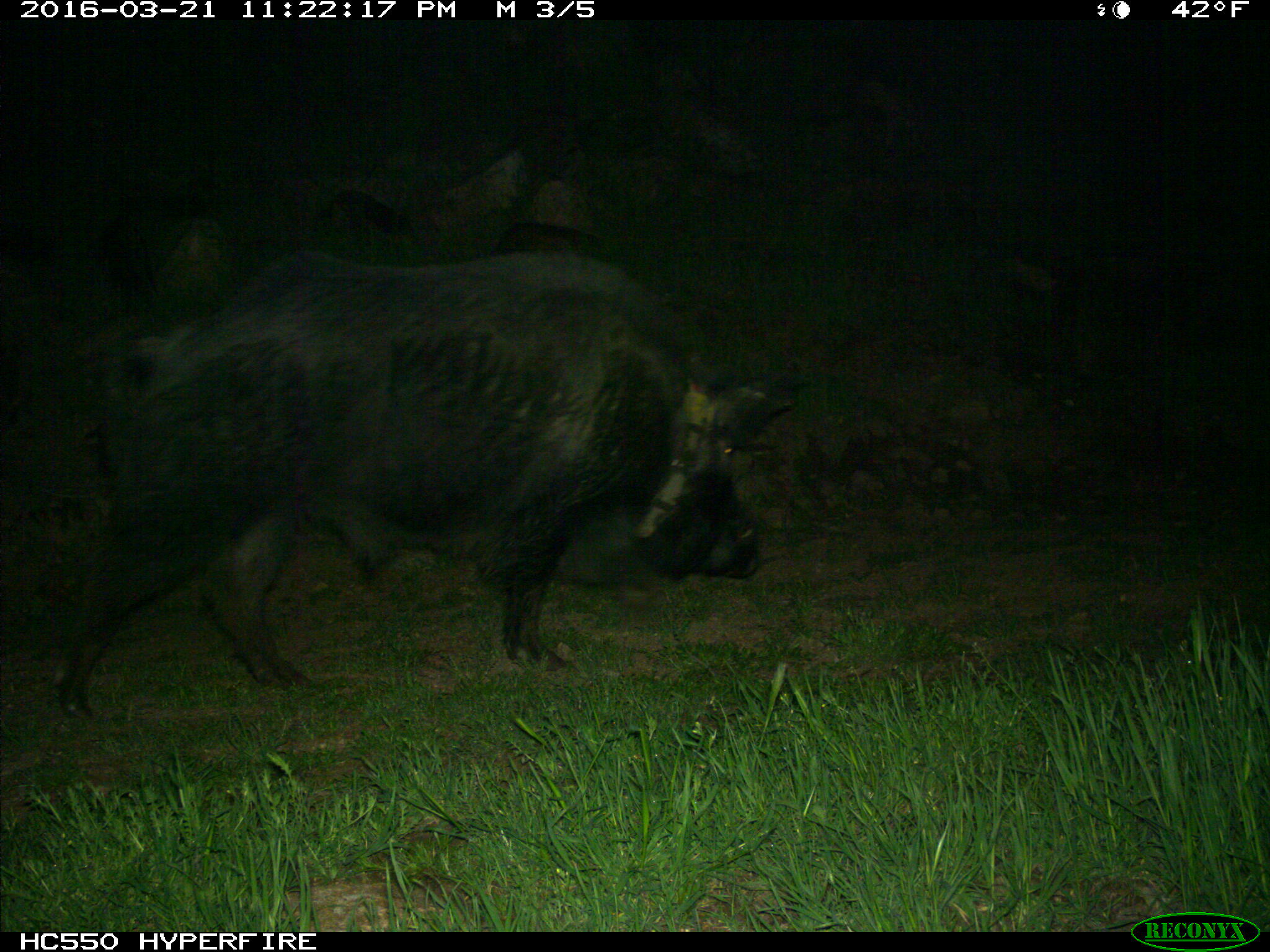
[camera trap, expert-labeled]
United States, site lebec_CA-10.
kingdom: Animalia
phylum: Chordata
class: Mammalia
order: Artiodactyla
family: Suidae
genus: Sus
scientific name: Sus scrofa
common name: wild boar